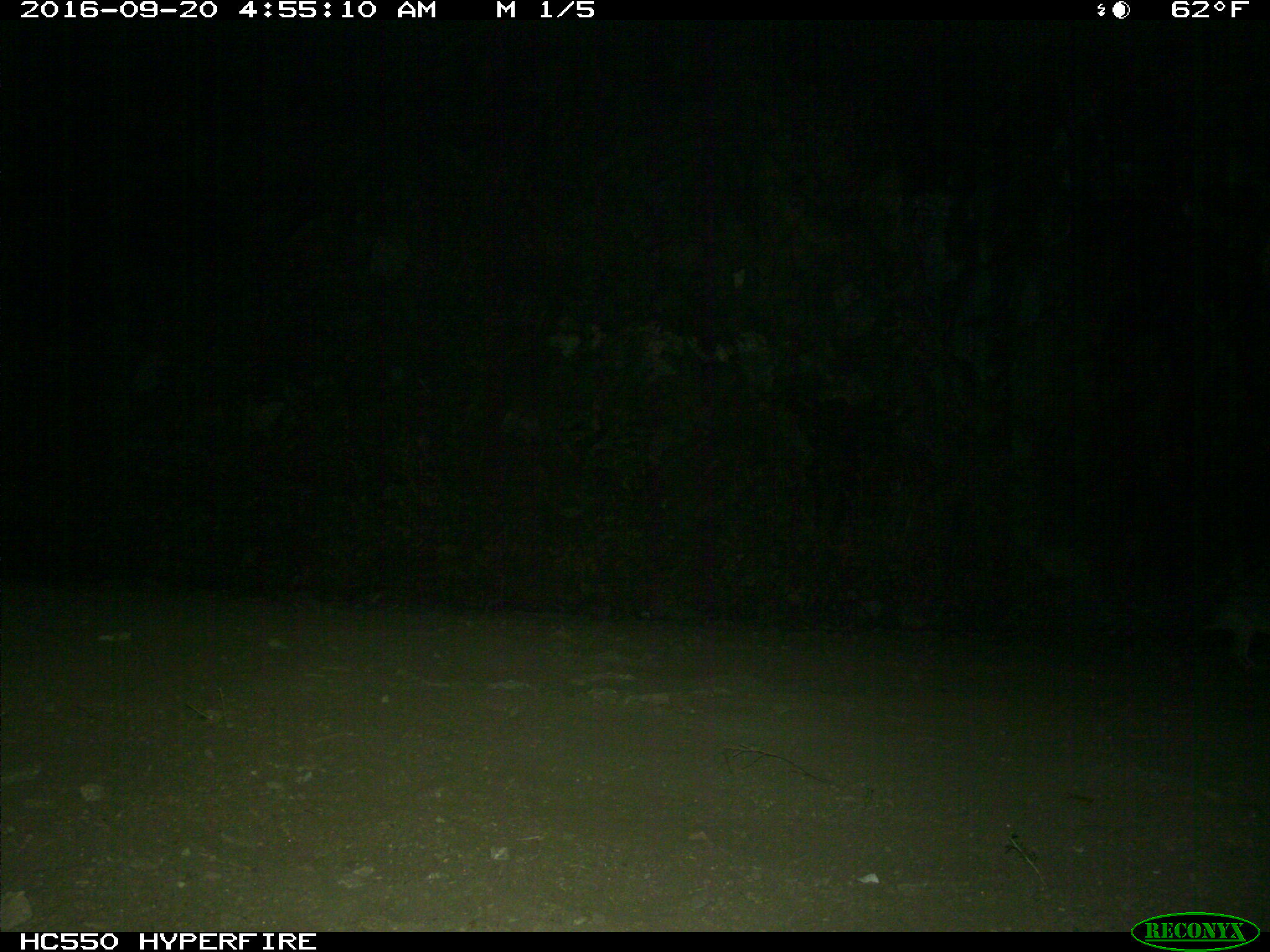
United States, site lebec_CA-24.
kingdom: Animalia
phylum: Chordata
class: Mammalia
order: Lagomorpha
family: Leporidae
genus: Lepus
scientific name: Lepus californicus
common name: black-tailed jackrabbit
Lepus californicus (black-tailed jackrabbit).